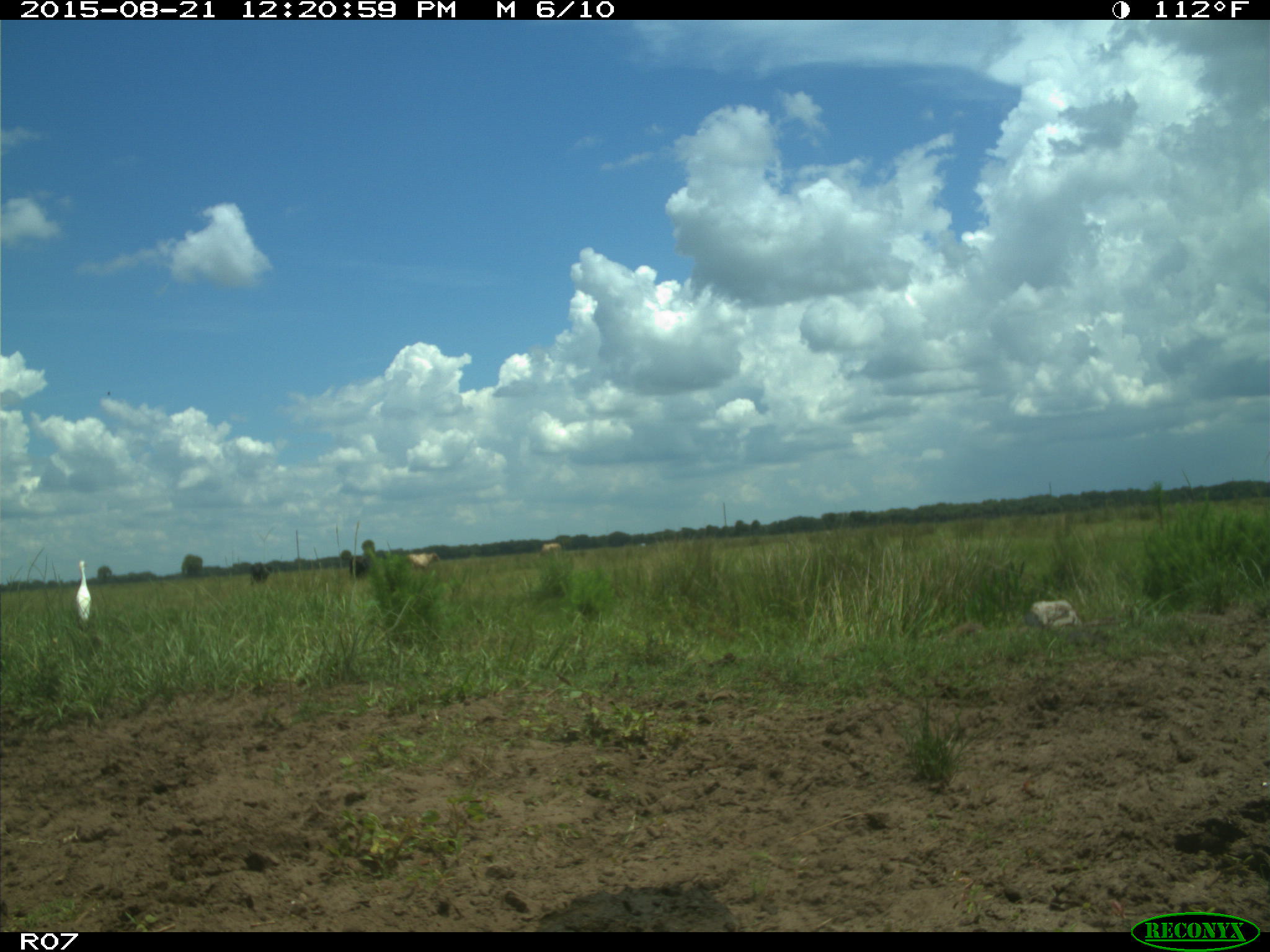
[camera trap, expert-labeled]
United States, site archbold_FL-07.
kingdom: Animalia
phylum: Chordata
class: Mammalia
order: Artiodactyla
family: Bovidae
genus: Bos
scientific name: Bos taurus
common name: domestic cow